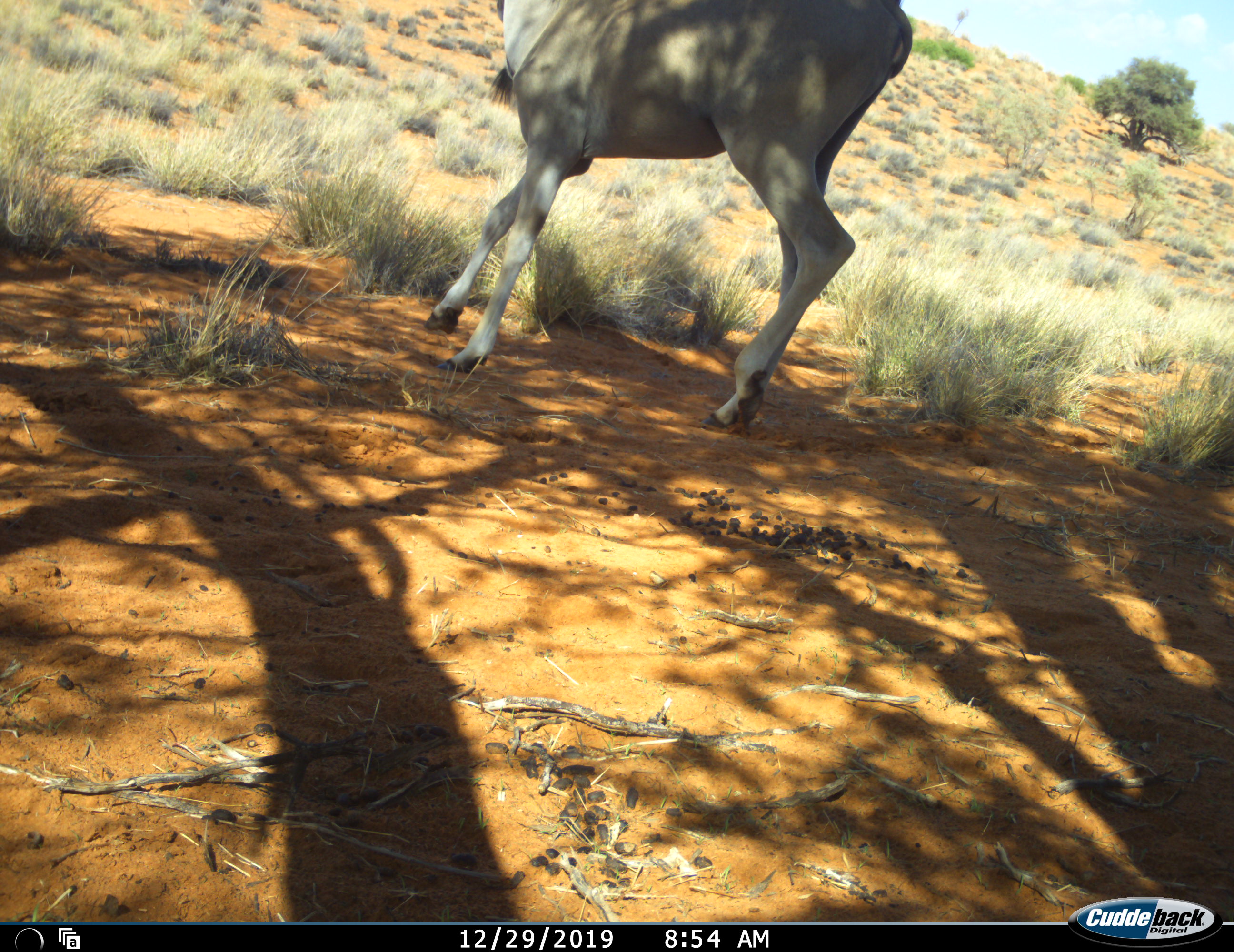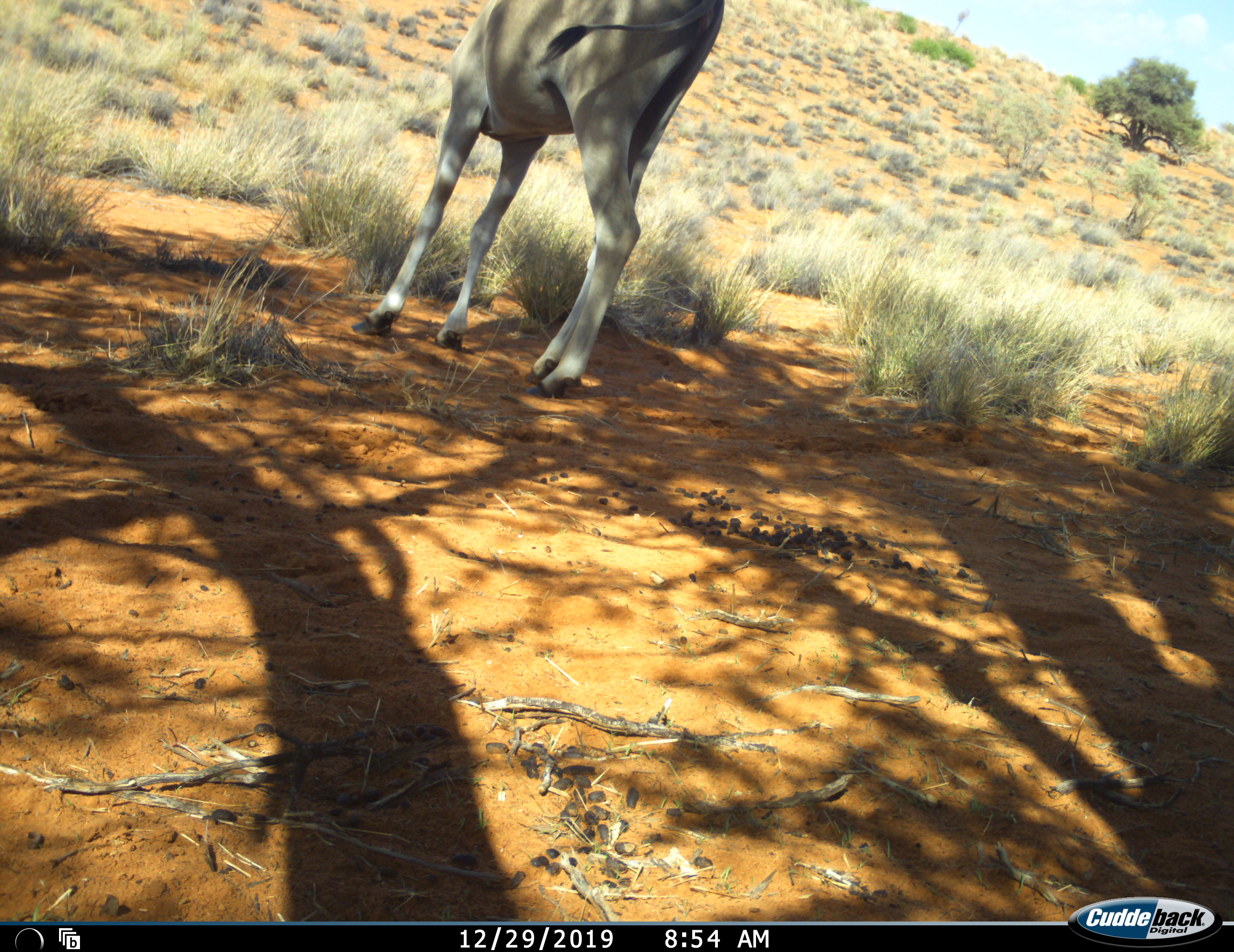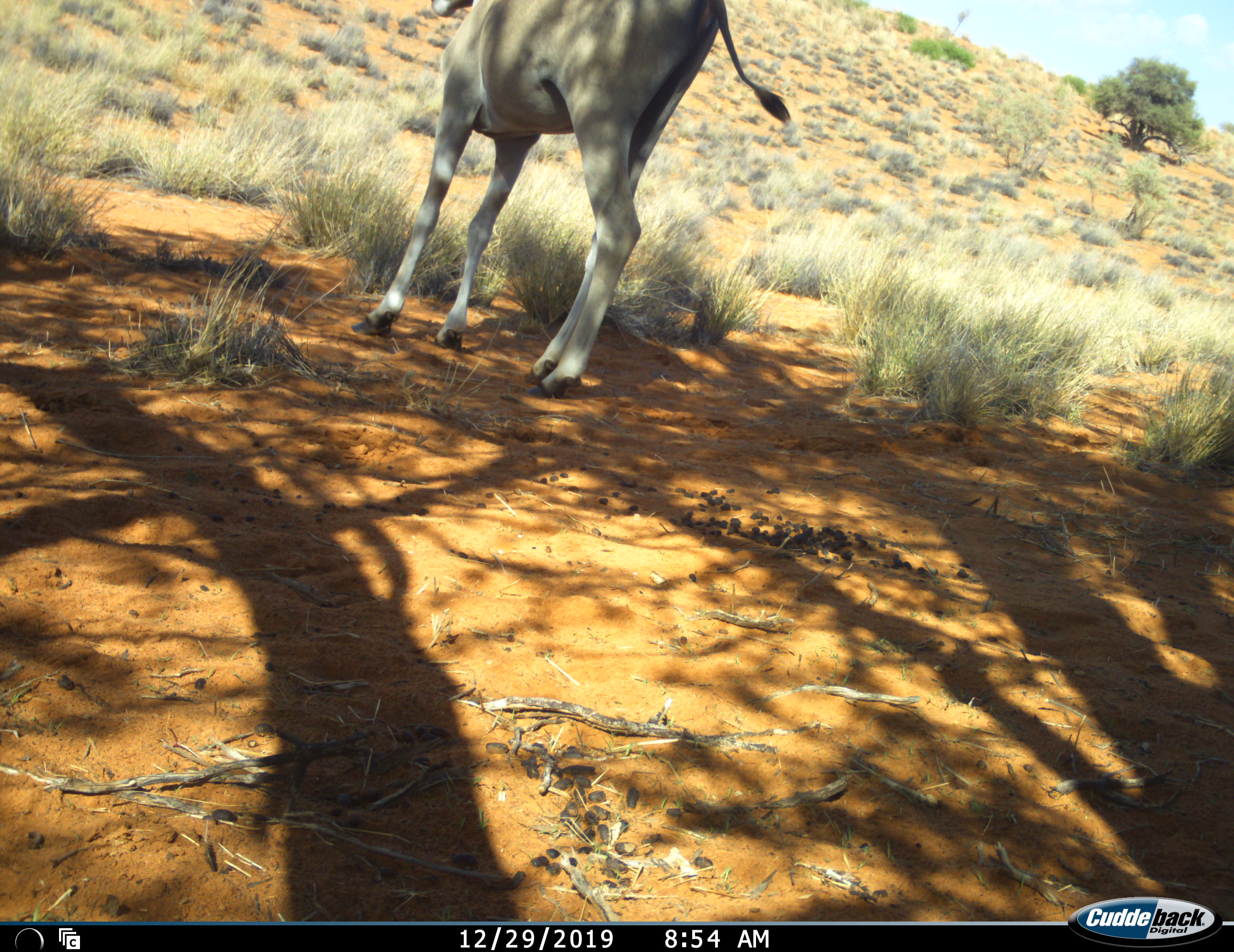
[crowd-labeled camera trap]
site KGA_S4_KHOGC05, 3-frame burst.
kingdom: Animalia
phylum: Chordata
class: Mammalia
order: Artiodactyla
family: Bovidae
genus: Tragelaphus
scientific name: Tragelaphus oryx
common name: eland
Eland (Tragelaphus oryx), count 1. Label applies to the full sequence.